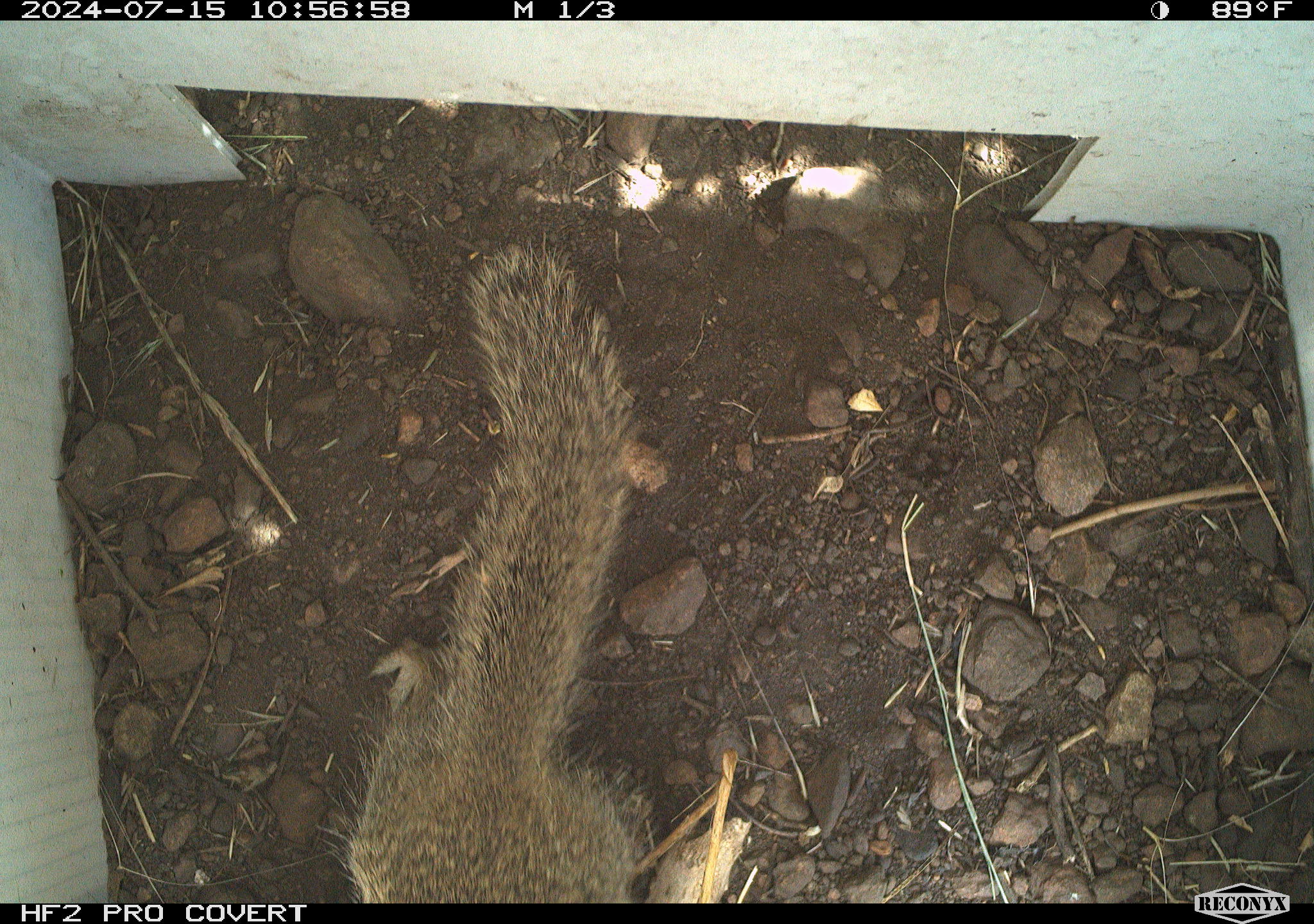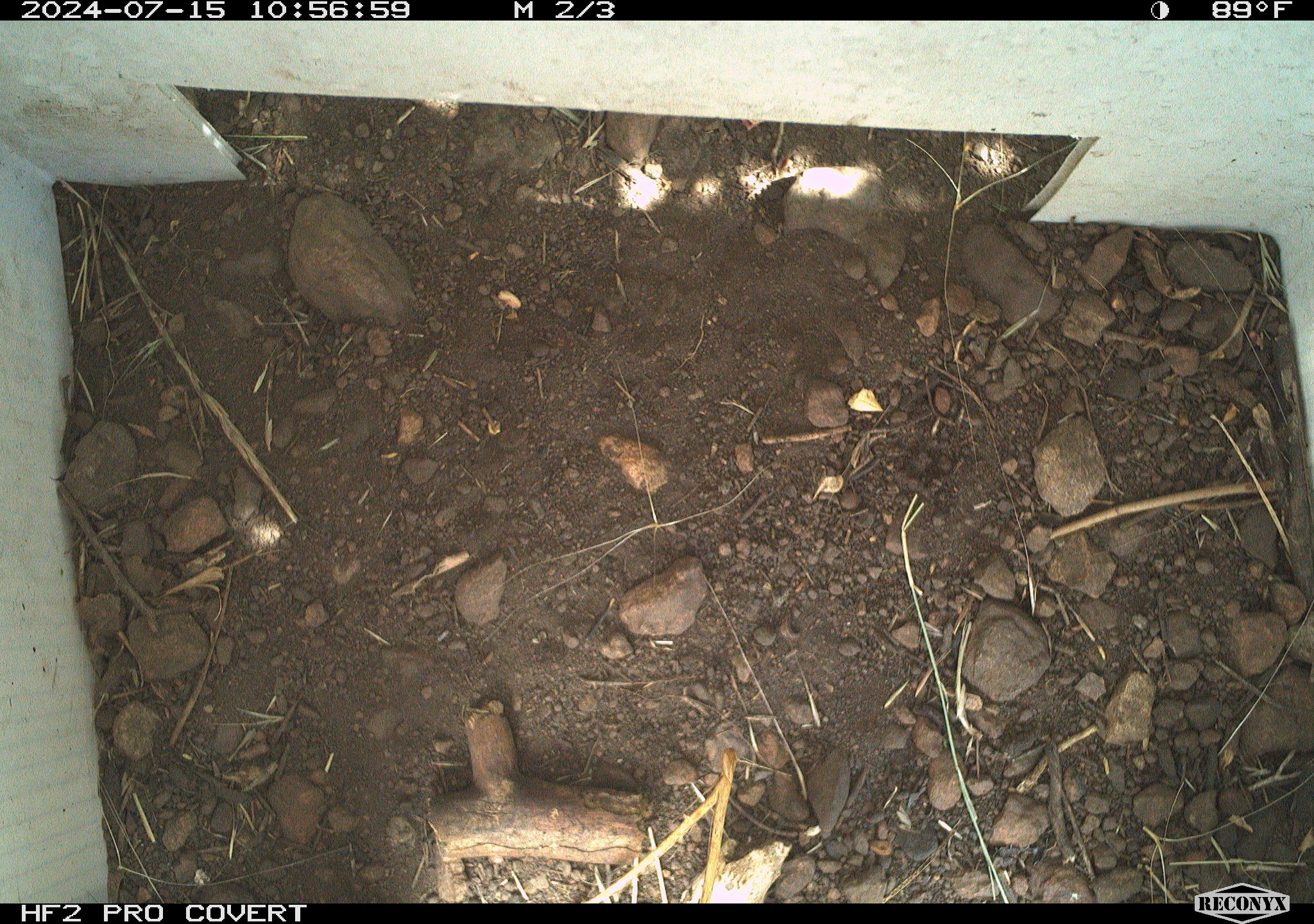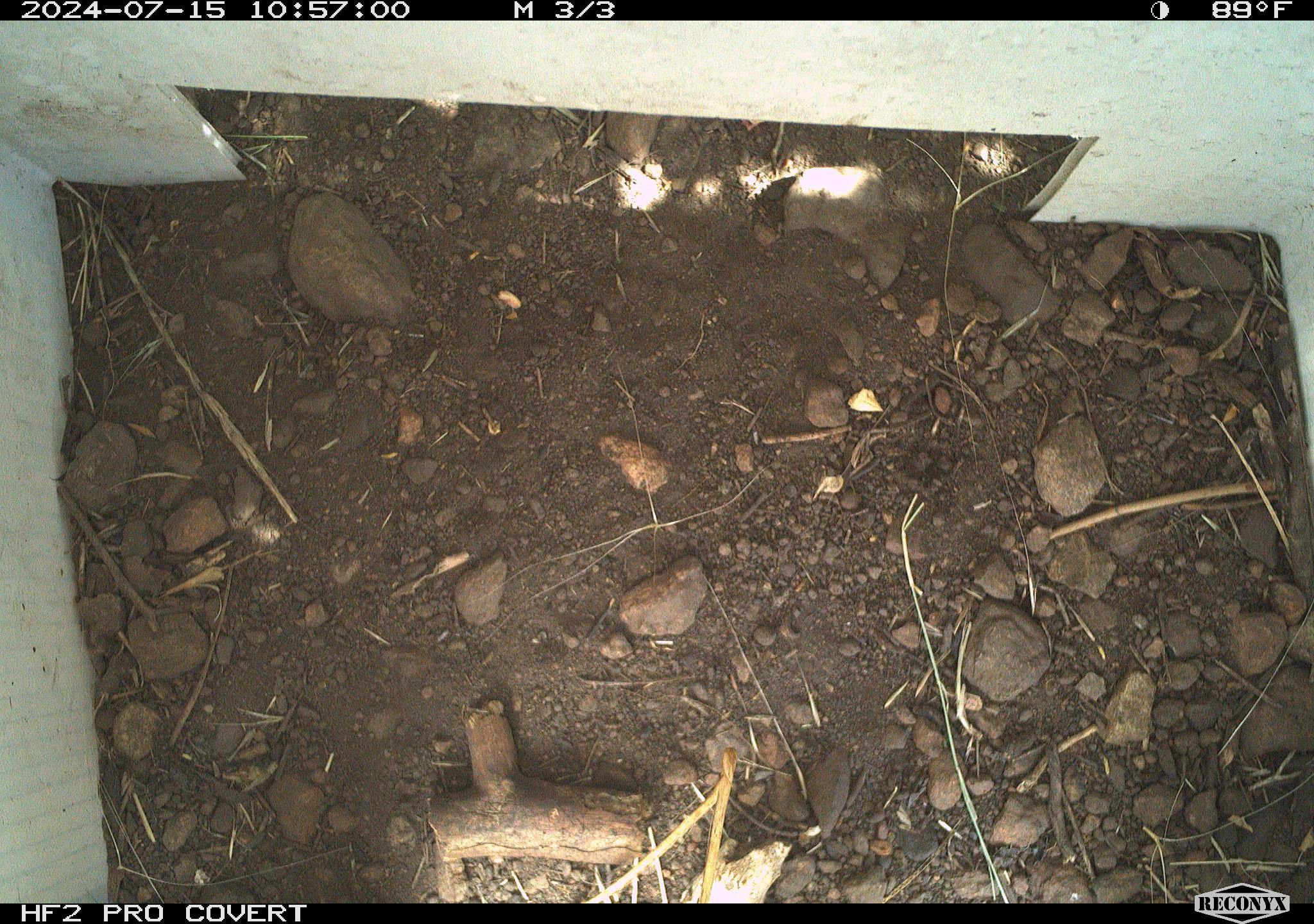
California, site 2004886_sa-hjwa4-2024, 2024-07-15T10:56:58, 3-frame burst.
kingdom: Animalia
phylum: Chordata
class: Mammalia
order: Rodentia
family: Sciuridae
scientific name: Sciuridae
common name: squirrels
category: sciuridae family